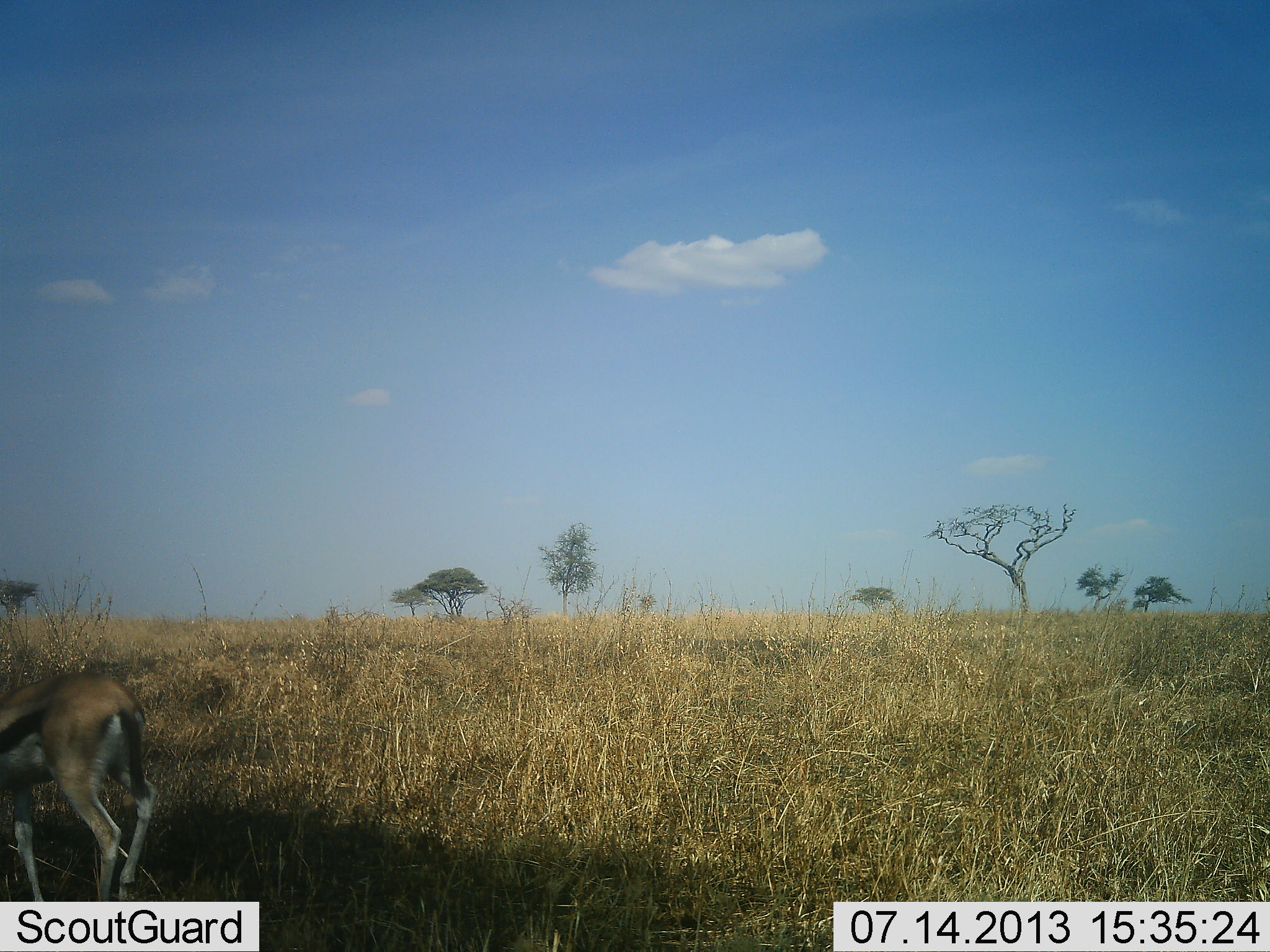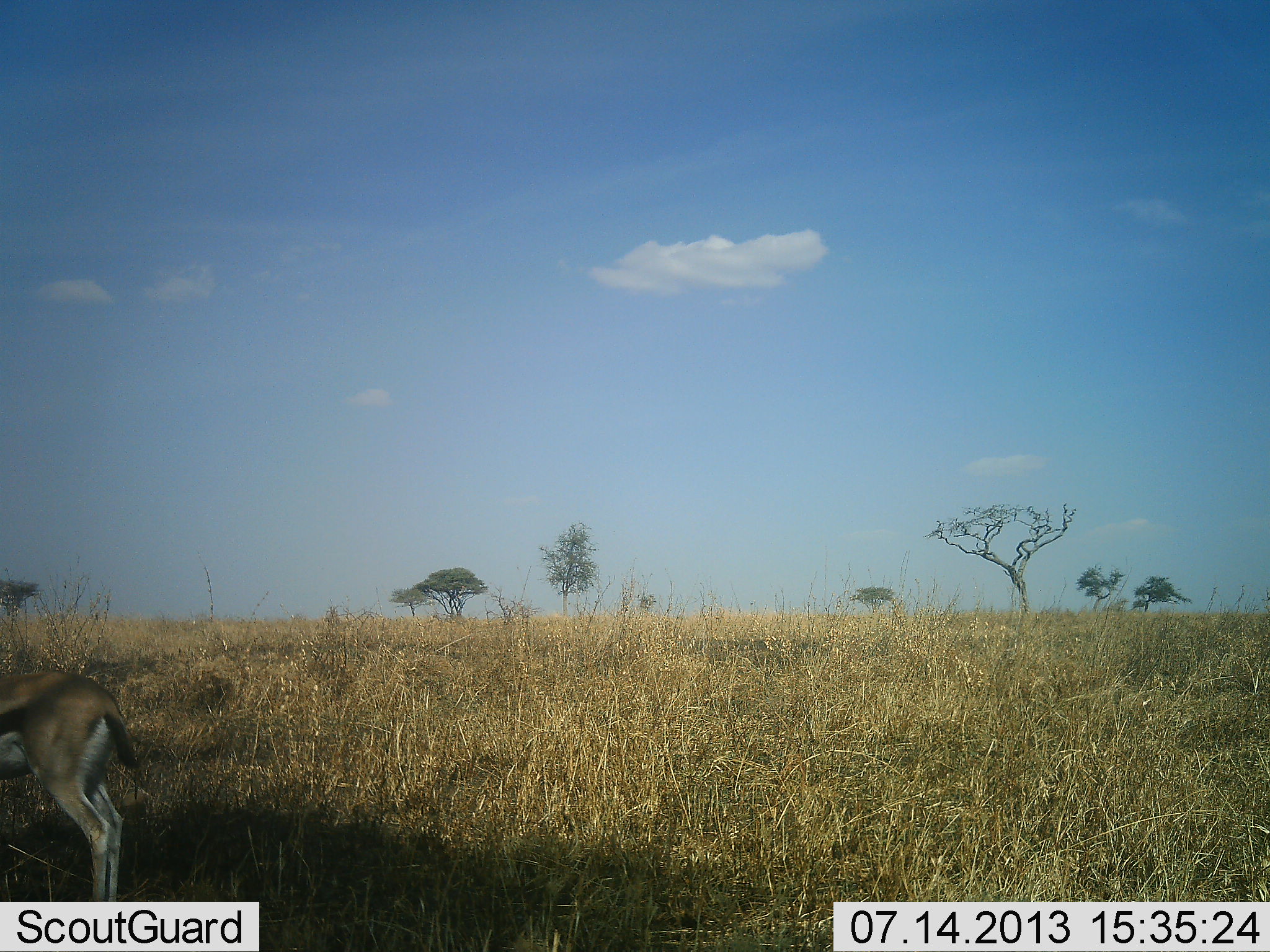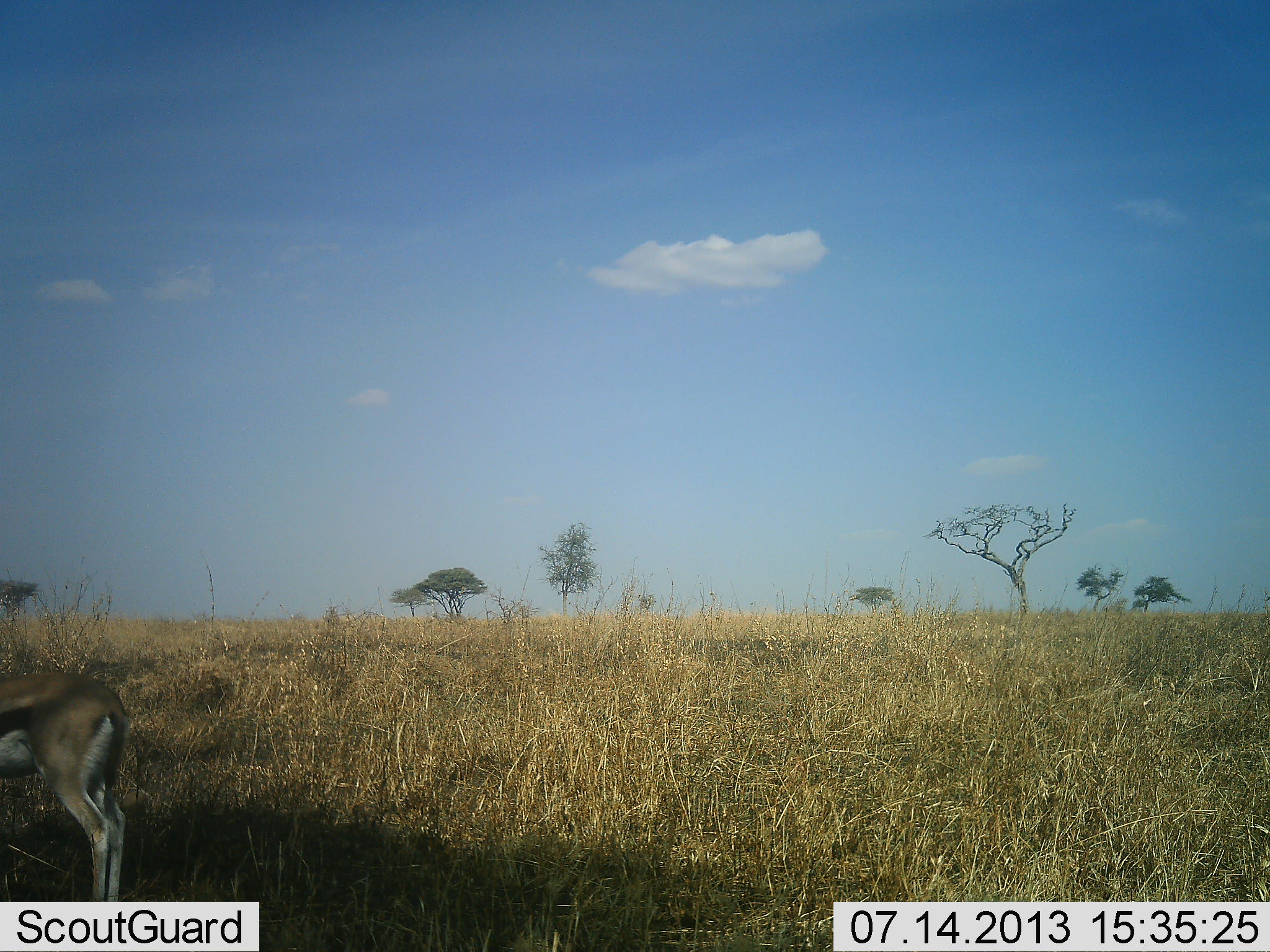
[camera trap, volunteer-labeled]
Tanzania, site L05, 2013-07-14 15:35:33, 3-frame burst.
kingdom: Animalia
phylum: Chordata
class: Mammalia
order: Artiodactyla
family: Bovidae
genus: Eudorcas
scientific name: Eudorcas thomsonii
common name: thomson's gazelle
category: gazellethomsons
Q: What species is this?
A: Gazellethomsons (thomson's gazelle) (Eudorcas thomsonii).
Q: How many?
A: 1.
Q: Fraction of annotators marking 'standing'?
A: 67%.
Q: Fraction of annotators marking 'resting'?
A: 0%.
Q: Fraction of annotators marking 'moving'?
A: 20%.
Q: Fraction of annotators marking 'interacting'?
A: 0%.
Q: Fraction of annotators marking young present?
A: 0%.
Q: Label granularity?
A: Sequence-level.